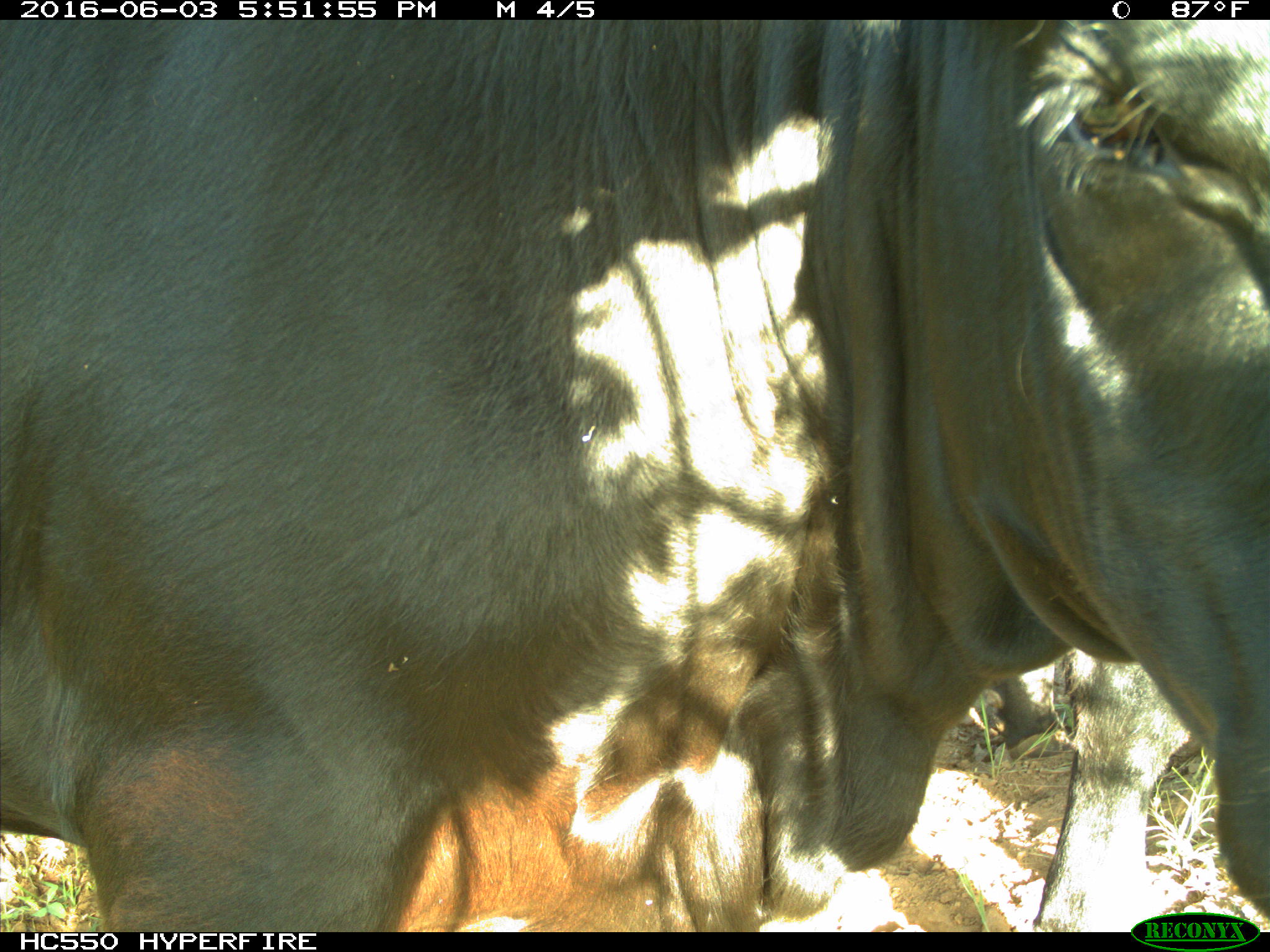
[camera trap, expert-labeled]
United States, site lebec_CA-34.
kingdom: Animalia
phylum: Chordata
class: Mammalia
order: Artiodactyla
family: Bovidae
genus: Bos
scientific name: Bos taurus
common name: domestic cow